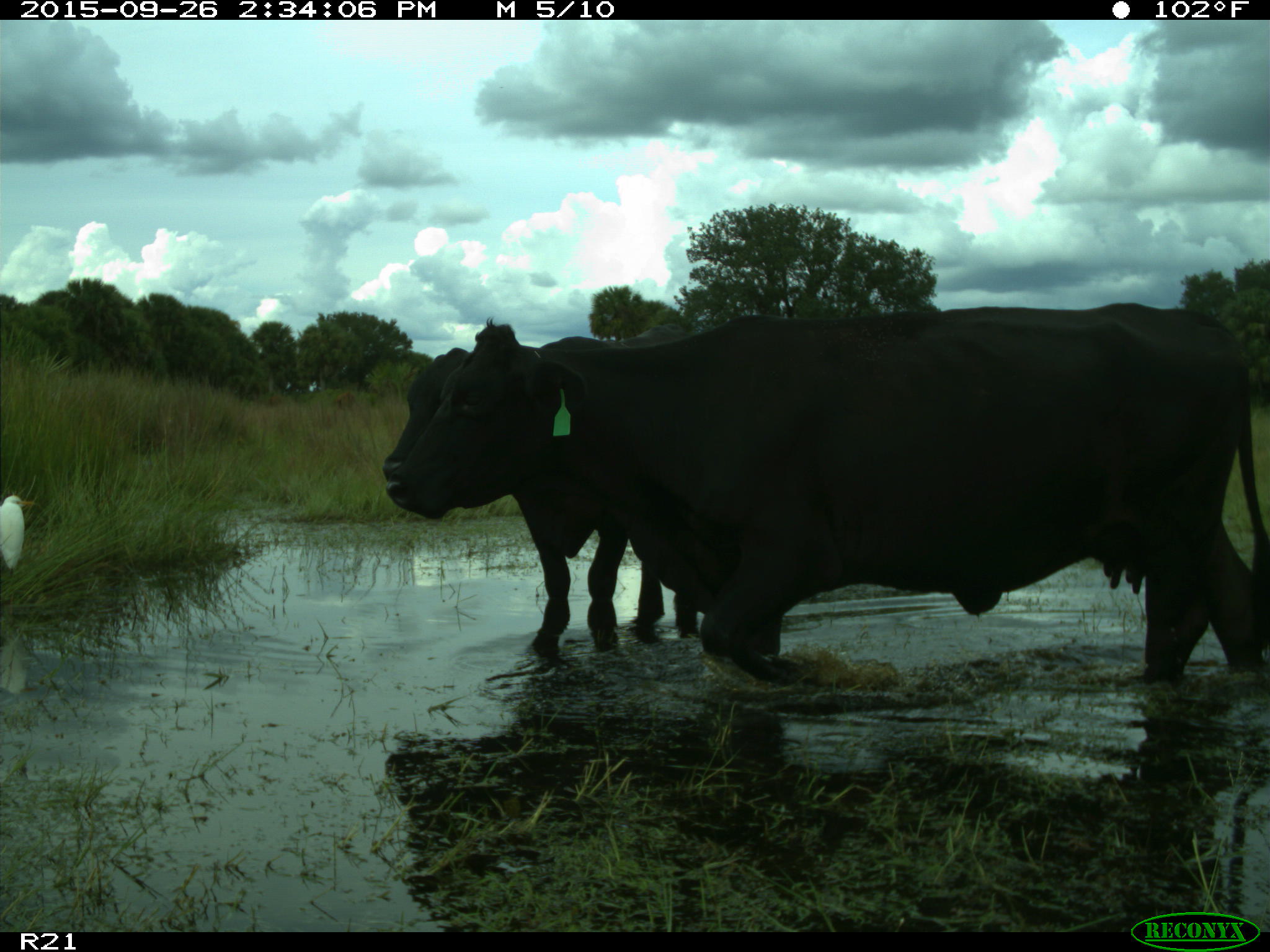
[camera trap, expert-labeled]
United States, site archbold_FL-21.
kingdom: Animalia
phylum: Chordata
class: Mammalia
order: Artiodactyla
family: Bovidae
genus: Bos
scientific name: Bos taurus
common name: domestic cow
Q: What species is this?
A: Bos taurus (domestic cow).